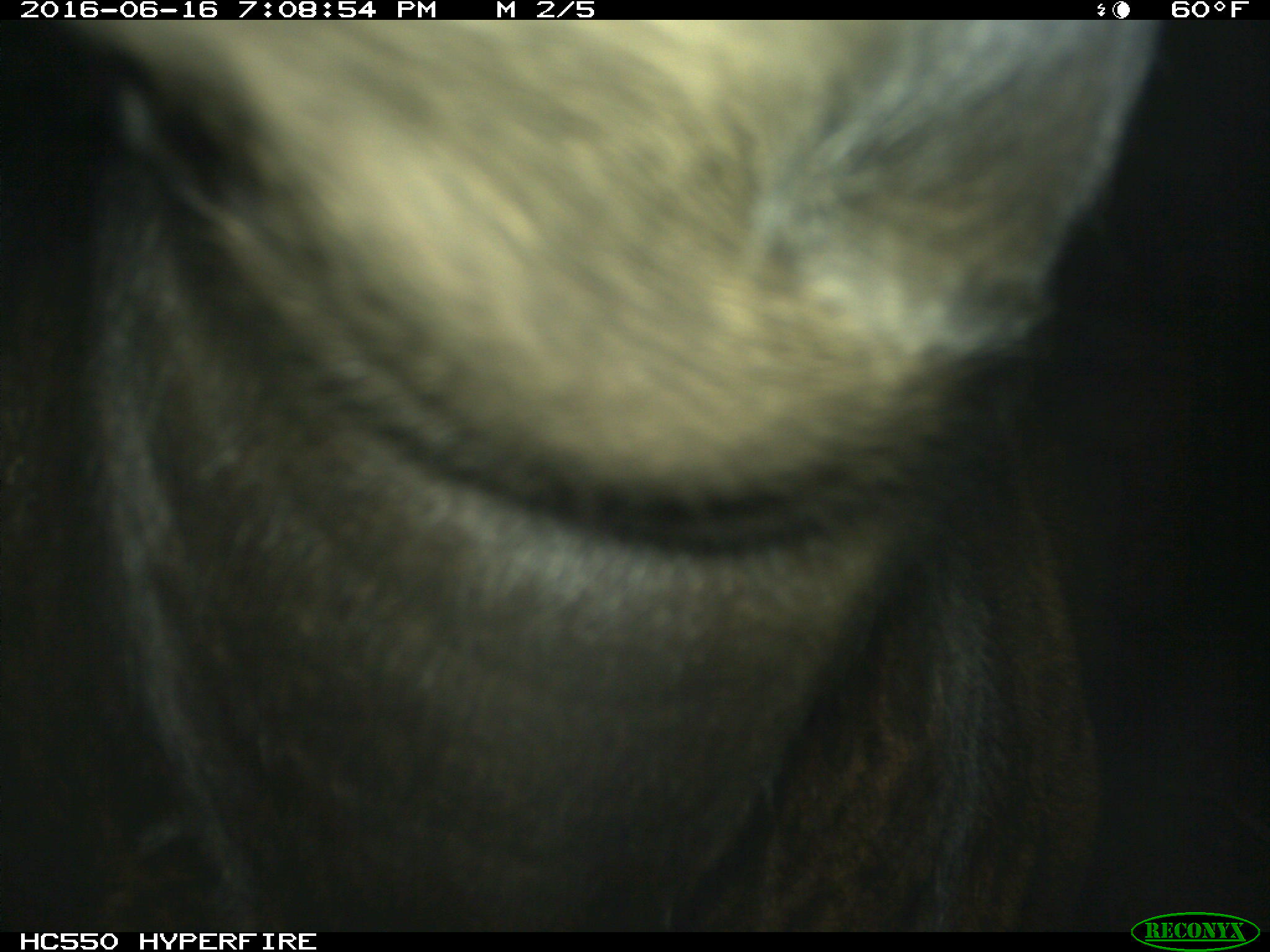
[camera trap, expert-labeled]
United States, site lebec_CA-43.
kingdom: Animalia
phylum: Chordata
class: Mammalia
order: Artiodactyla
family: Bovidae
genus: Bos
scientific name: Bos taurus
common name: domestic cow